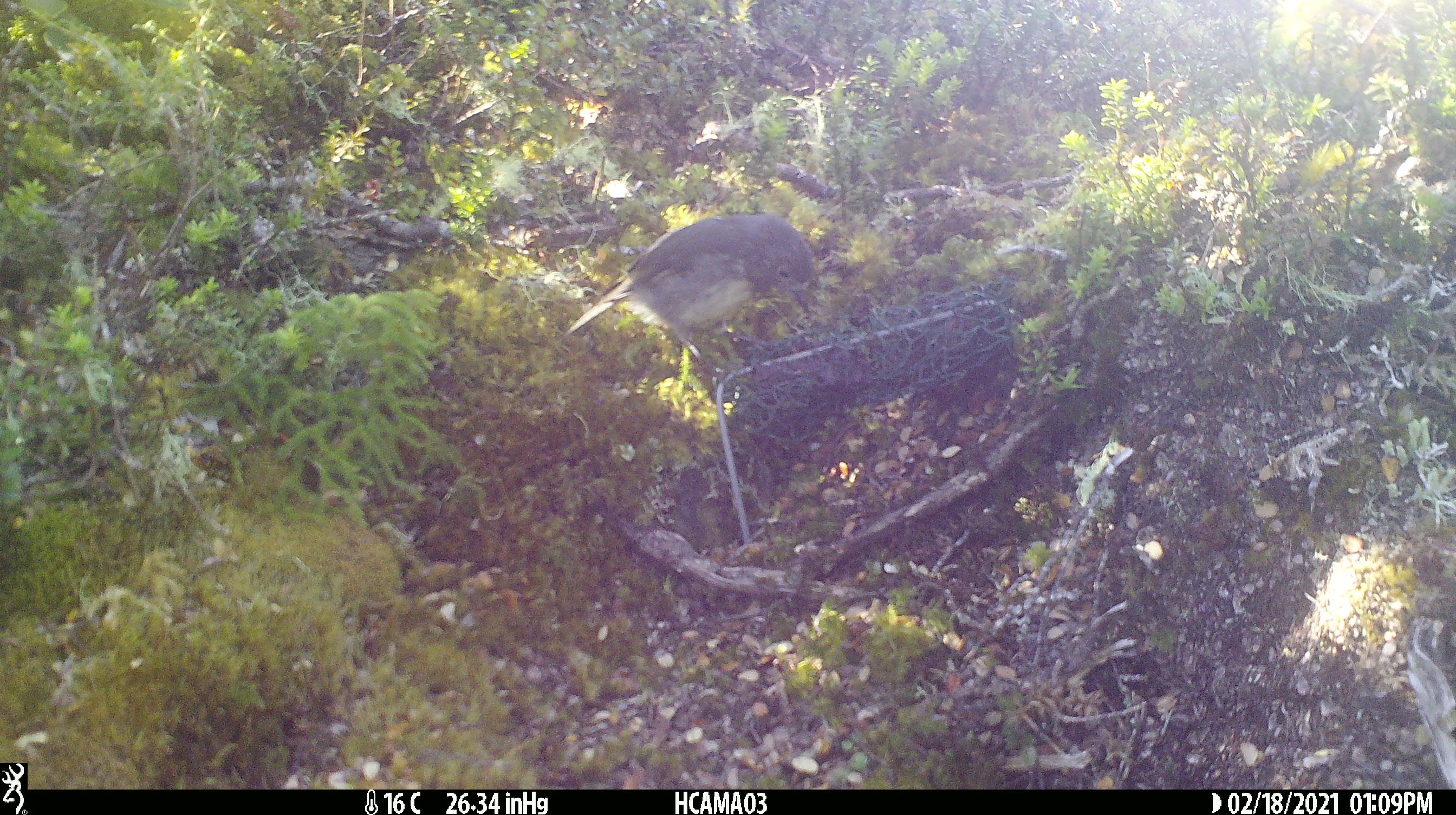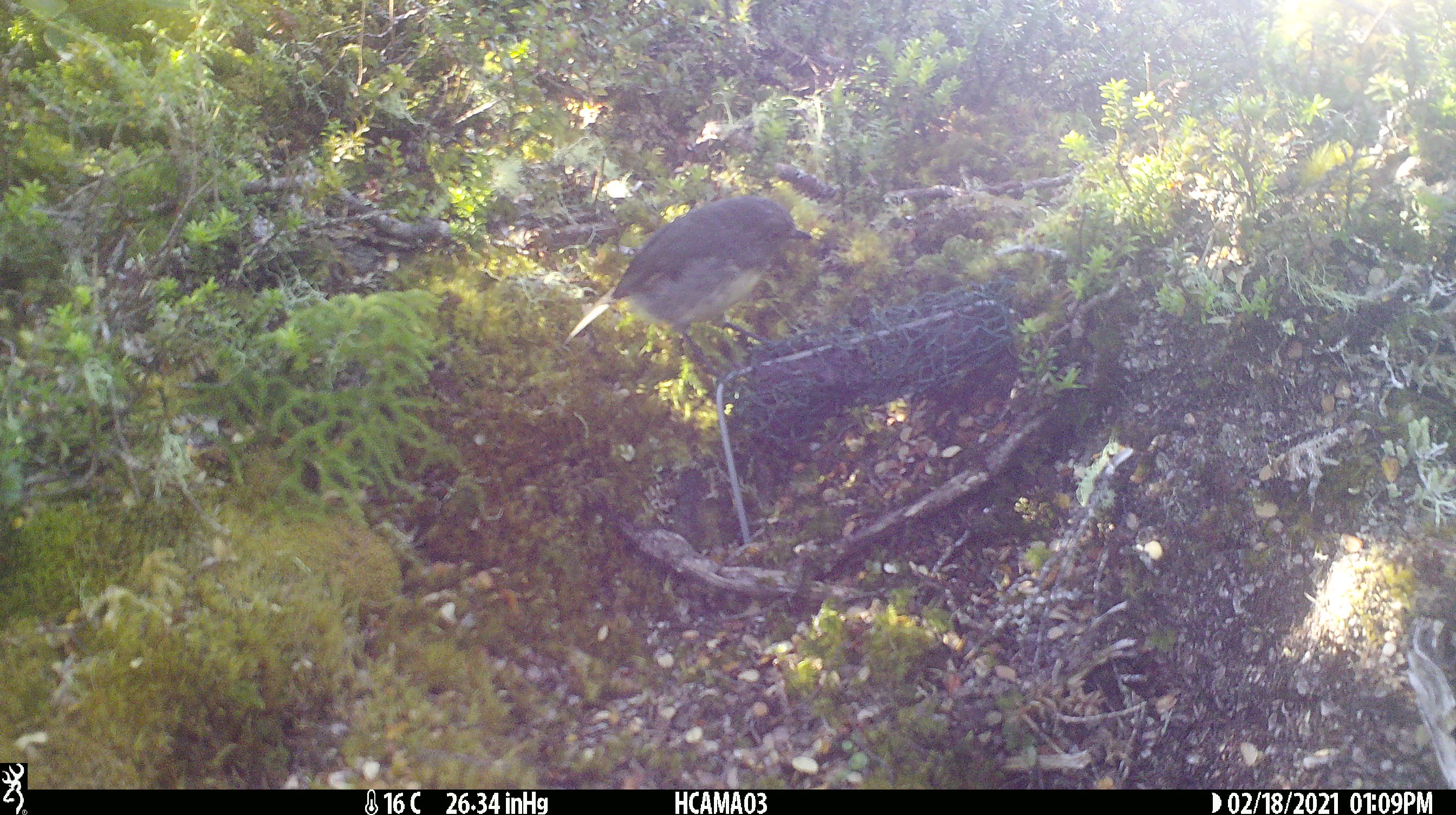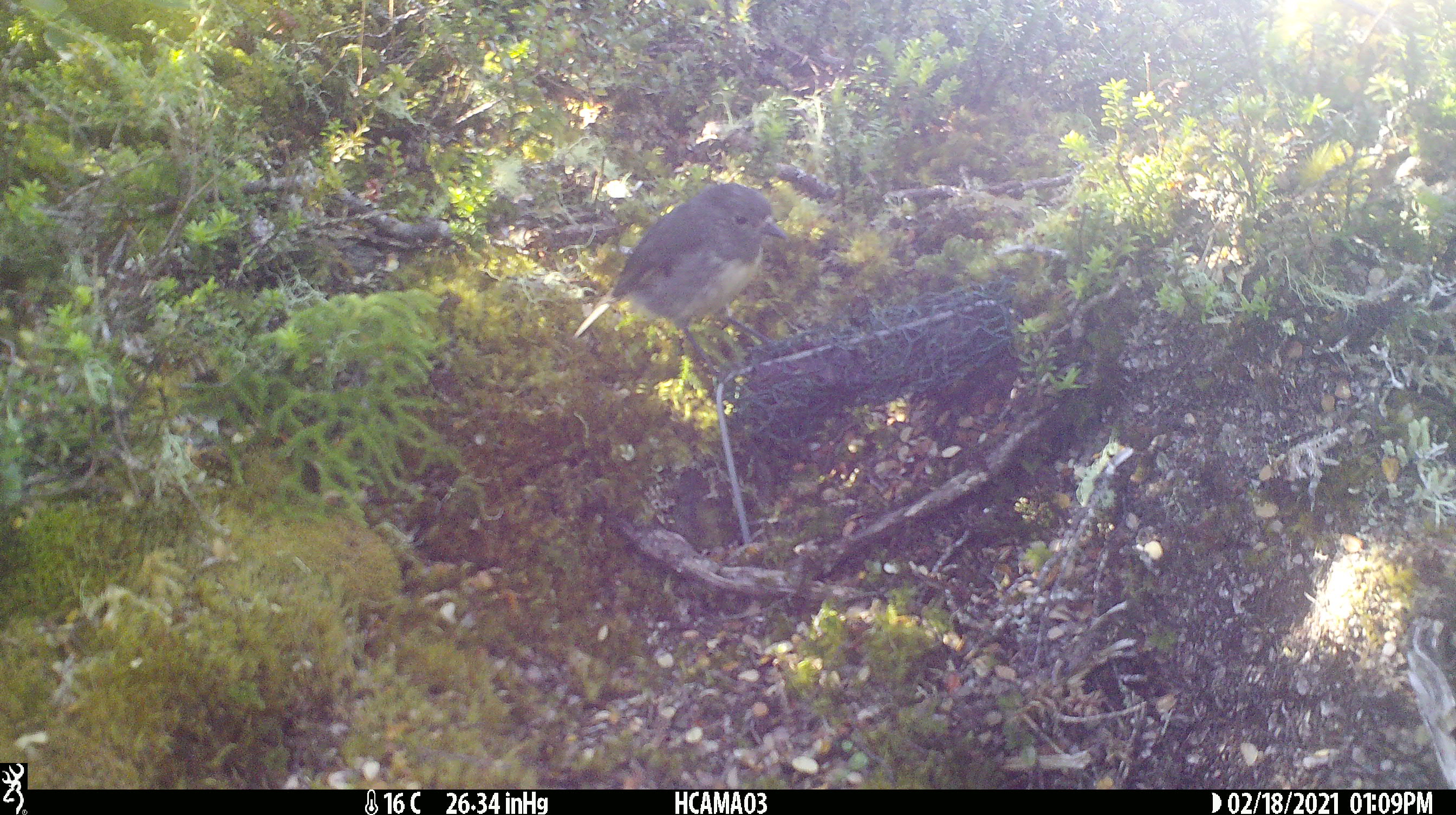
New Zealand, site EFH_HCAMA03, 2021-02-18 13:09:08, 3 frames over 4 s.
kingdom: Animalia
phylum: Chordata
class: Aves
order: Passeriformes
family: Petroicidae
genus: Petroica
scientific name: Petroica australis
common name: new zealand robin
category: robin